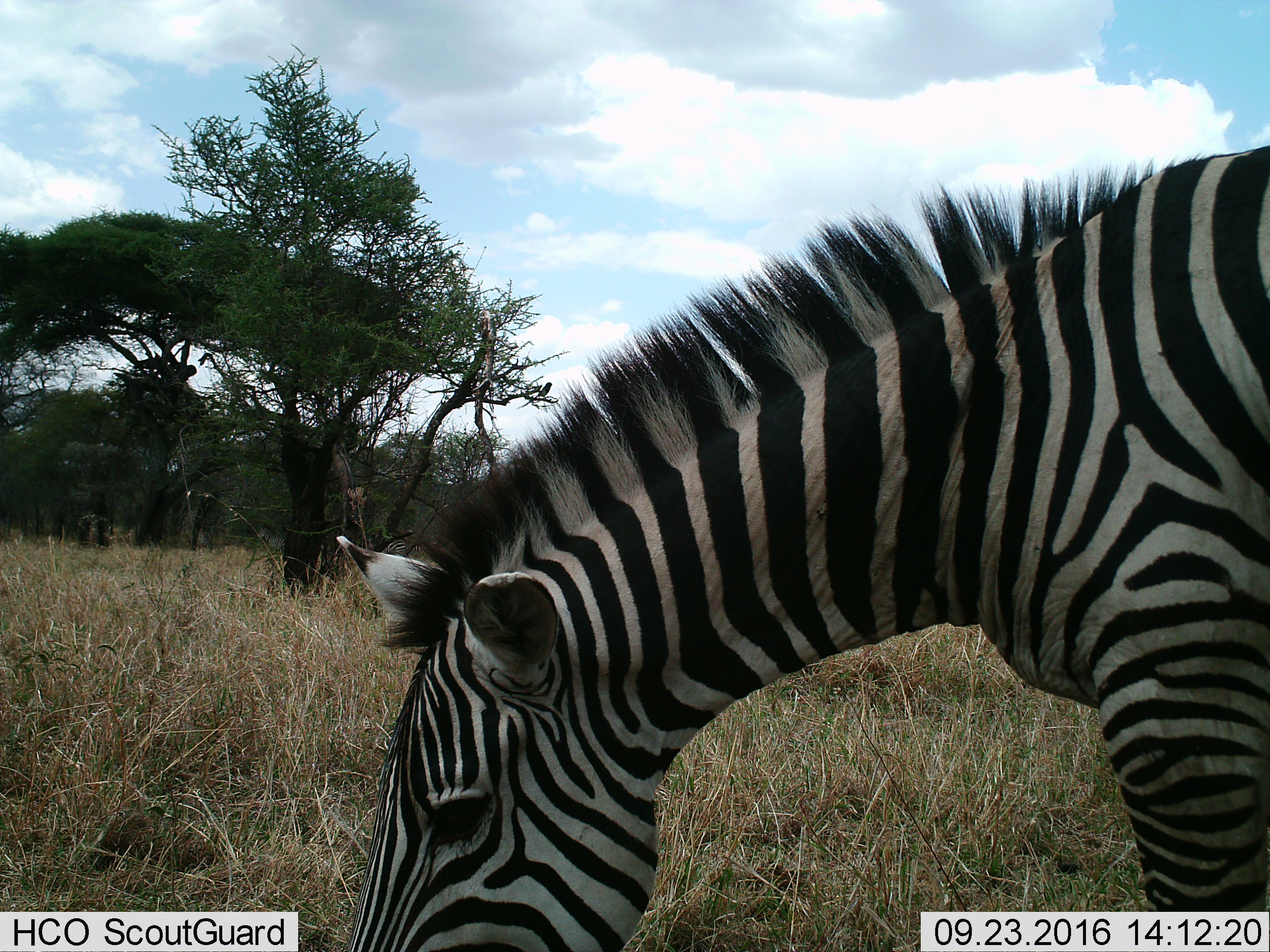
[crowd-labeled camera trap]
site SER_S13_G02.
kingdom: Animalia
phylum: Chordata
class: Mammalia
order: Perissodactyla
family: Equidae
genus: Equus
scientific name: Equus quagga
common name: plains zebra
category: zebraplains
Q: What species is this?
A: Zebraplains (plains zebra) (Equus quagga).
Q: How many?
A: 1.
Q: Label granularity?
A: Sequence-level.